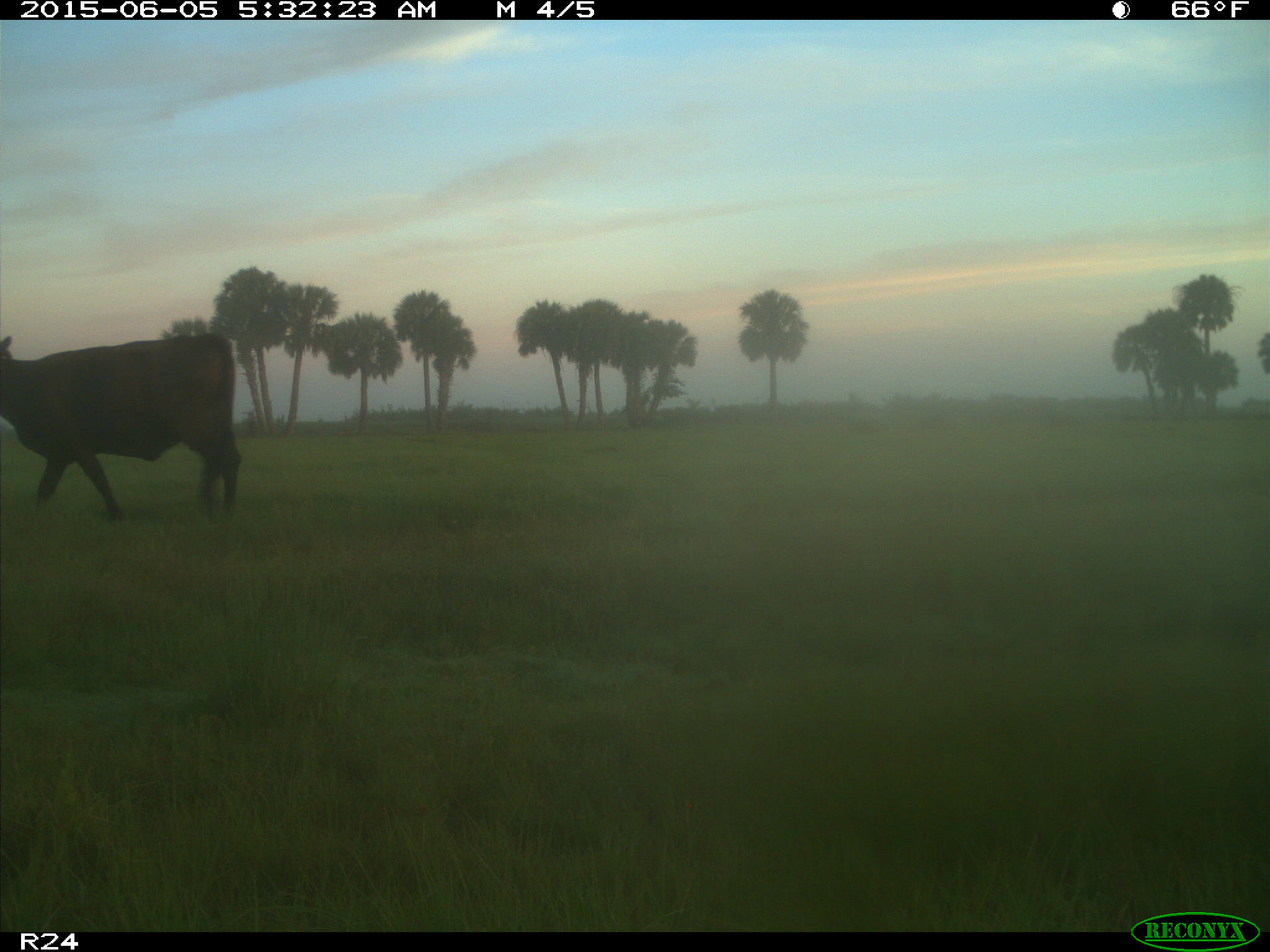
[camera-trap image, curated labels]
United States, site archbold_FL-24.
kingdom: Animalia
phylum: Chordata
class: Mammalia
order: Artiodactyla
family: Bovidae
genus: Bos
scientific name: Bos taurus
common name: domestic cow